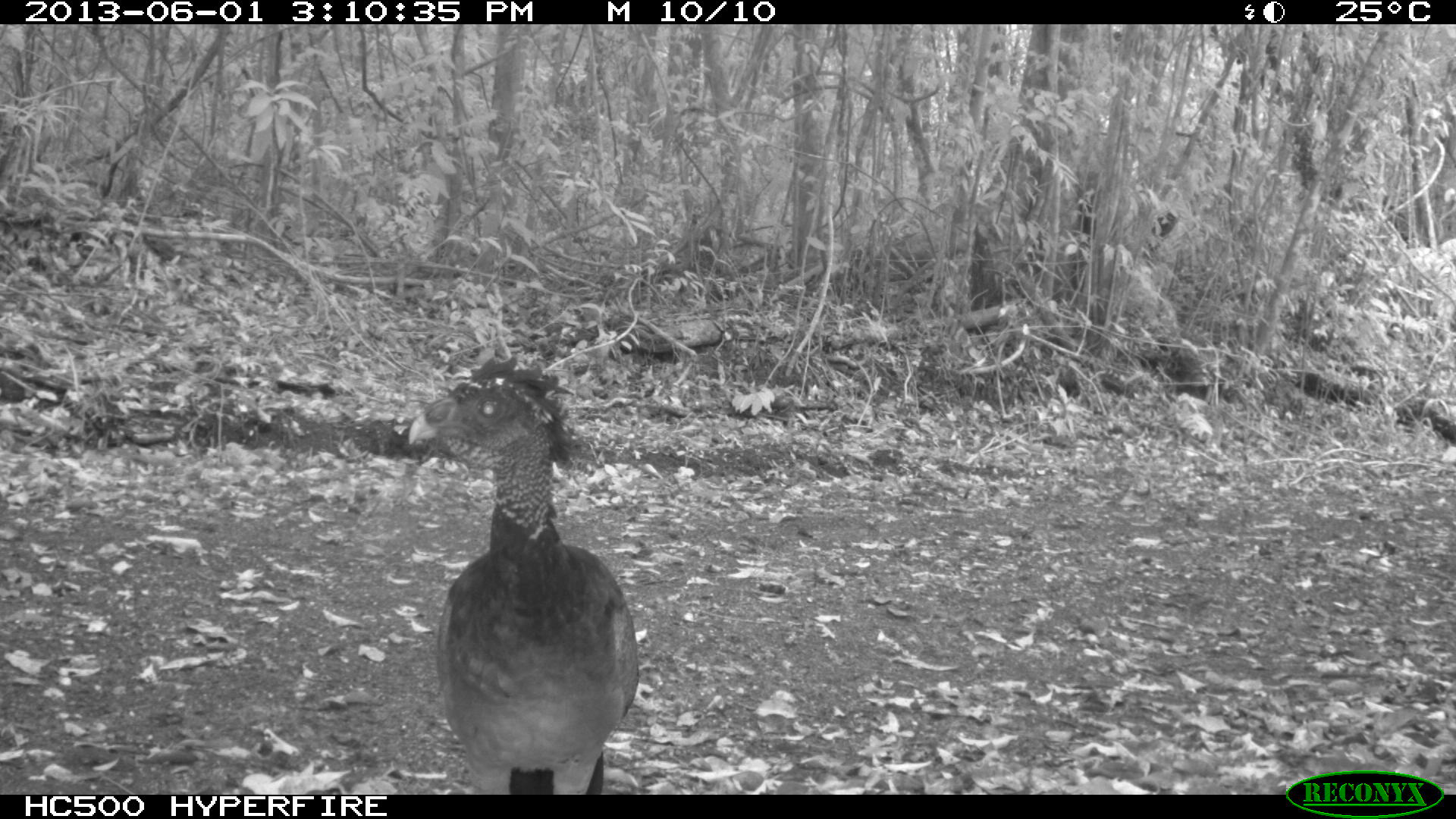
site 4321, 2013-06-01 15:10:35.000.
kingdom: Animalia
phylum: Chordata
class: Aves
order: Galliformes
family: Cracidae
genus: Crax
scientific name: Crax rubra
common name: great curassow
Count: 2.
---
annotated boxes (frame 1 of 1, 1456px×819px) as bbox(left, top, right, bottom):
crax rubra: bbox(405, 351, 642, 794)